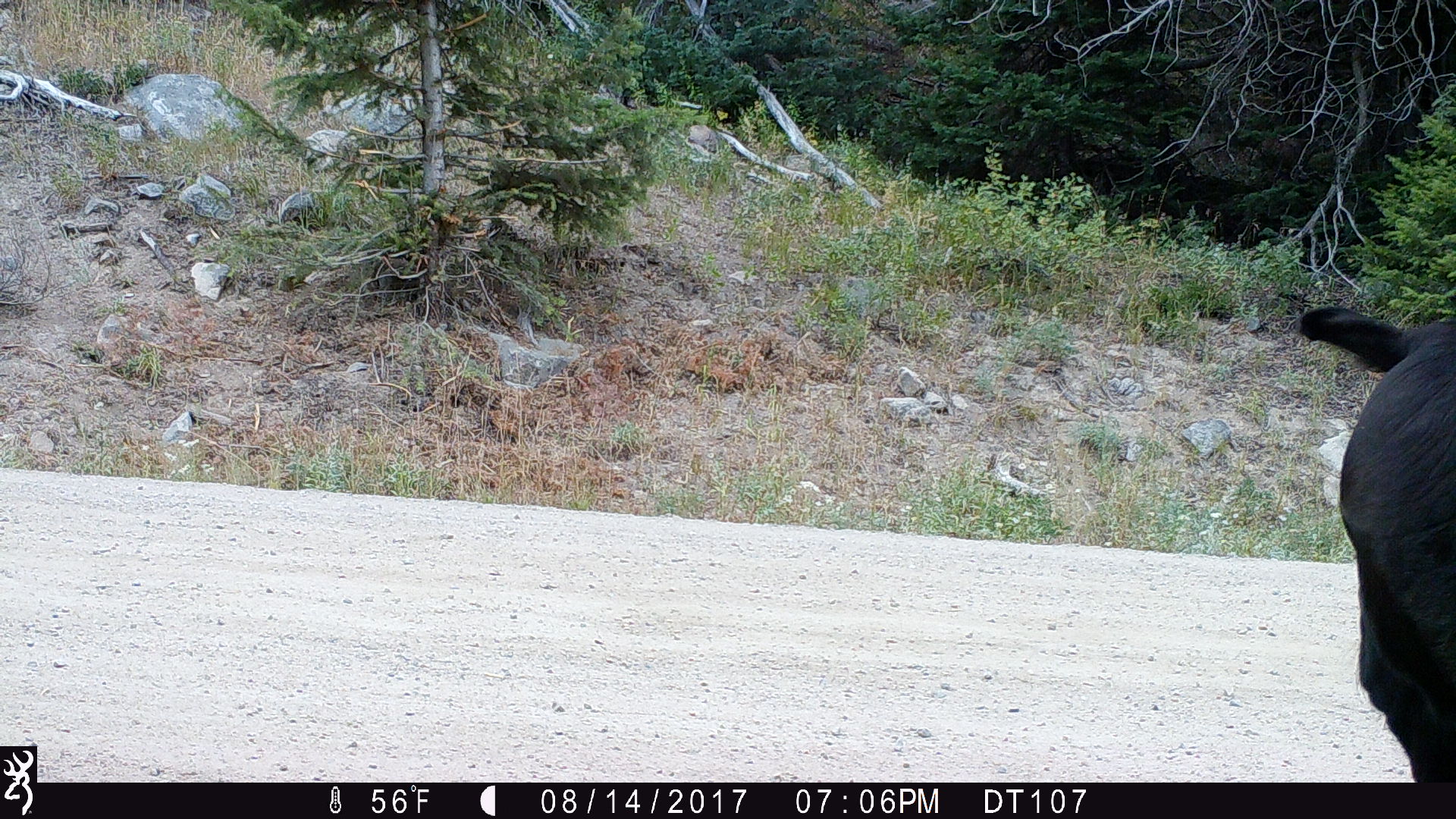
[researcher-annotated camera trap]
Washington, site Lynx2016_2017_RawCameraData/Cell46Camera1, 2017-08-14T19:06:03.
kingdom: Animalia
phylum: Chordata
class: Mammalia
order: Artiodactyla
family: Bovidae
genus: Bos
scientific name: Bos taurus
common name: domestic cattle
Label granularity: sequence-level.